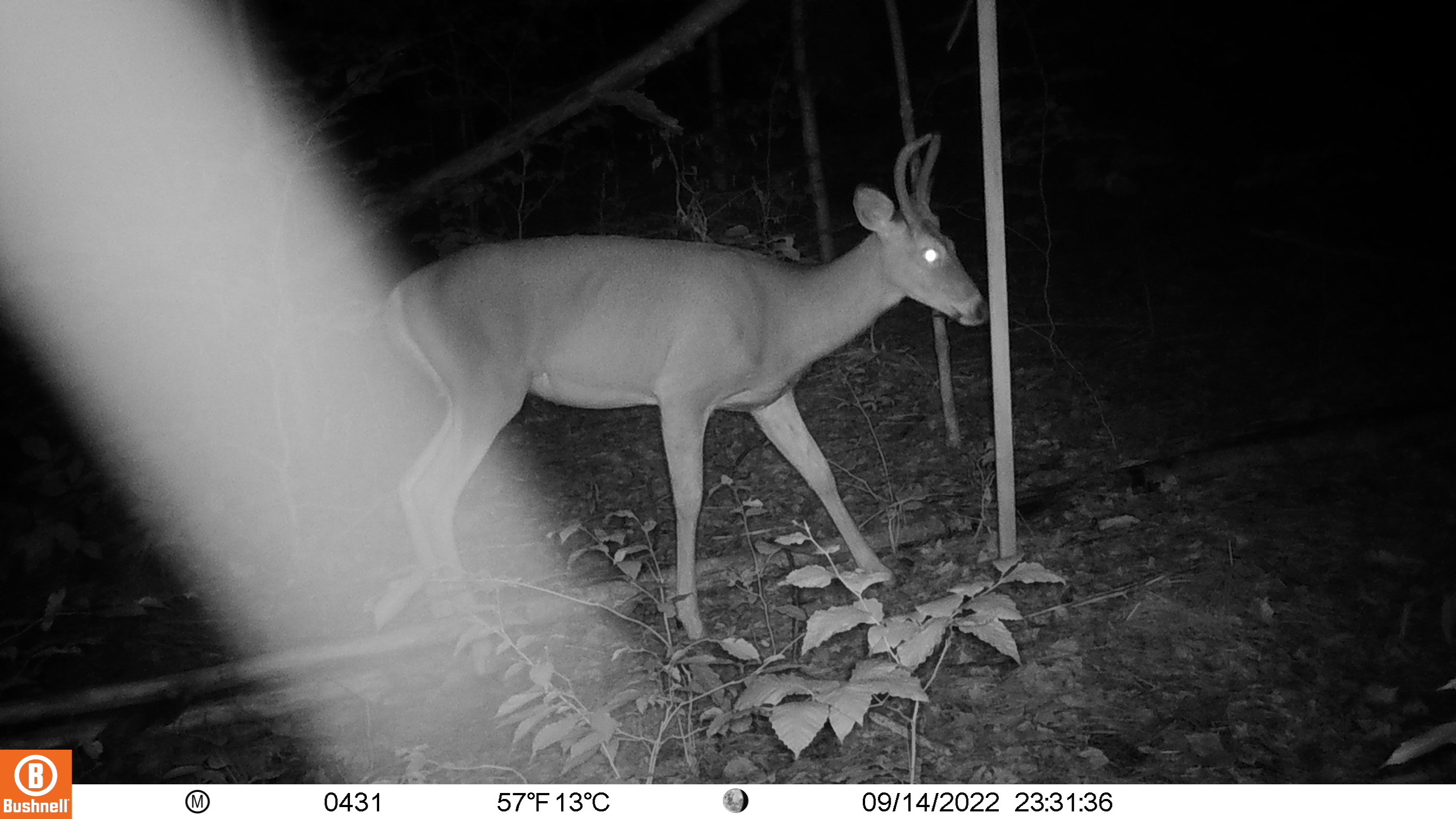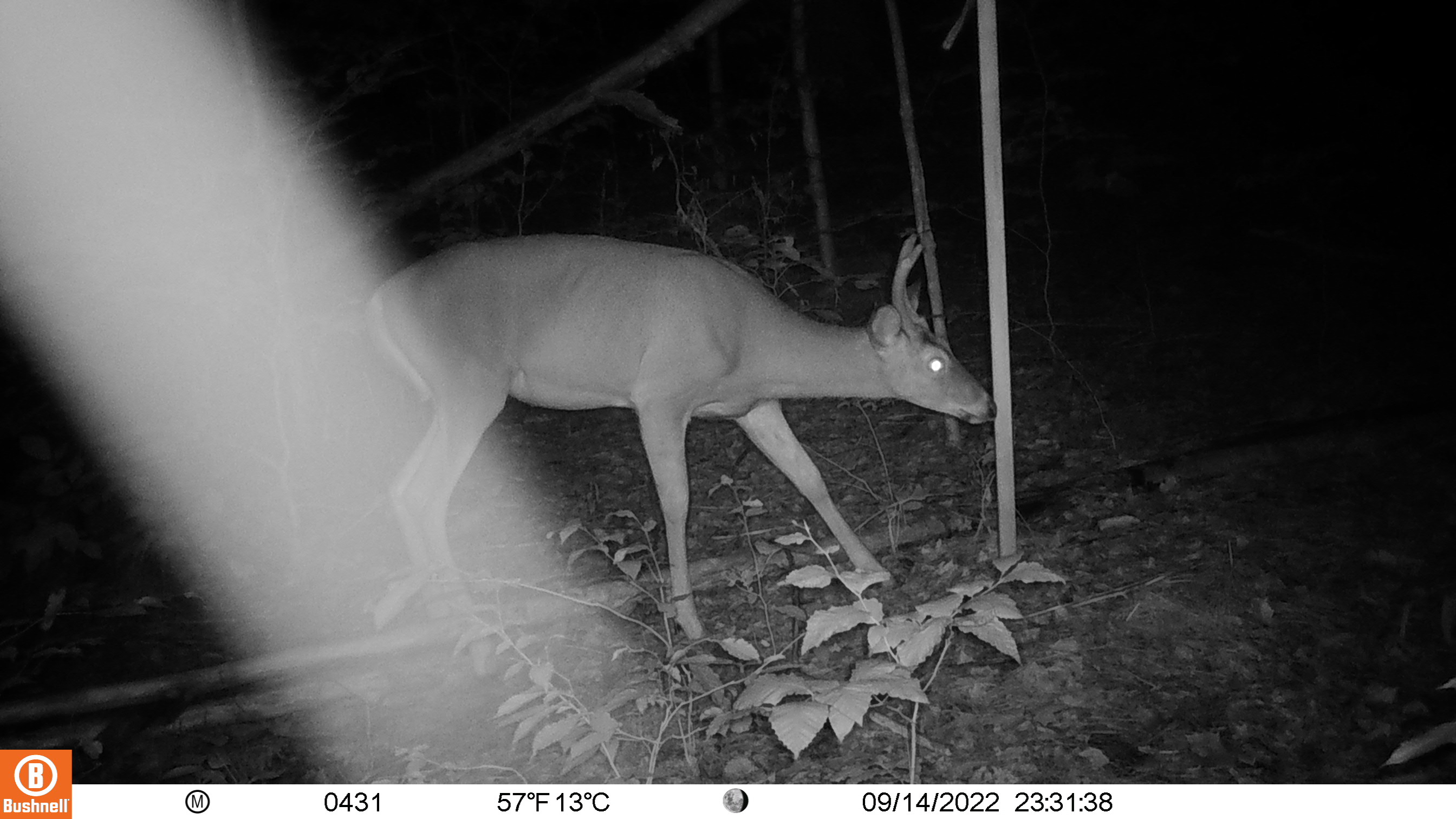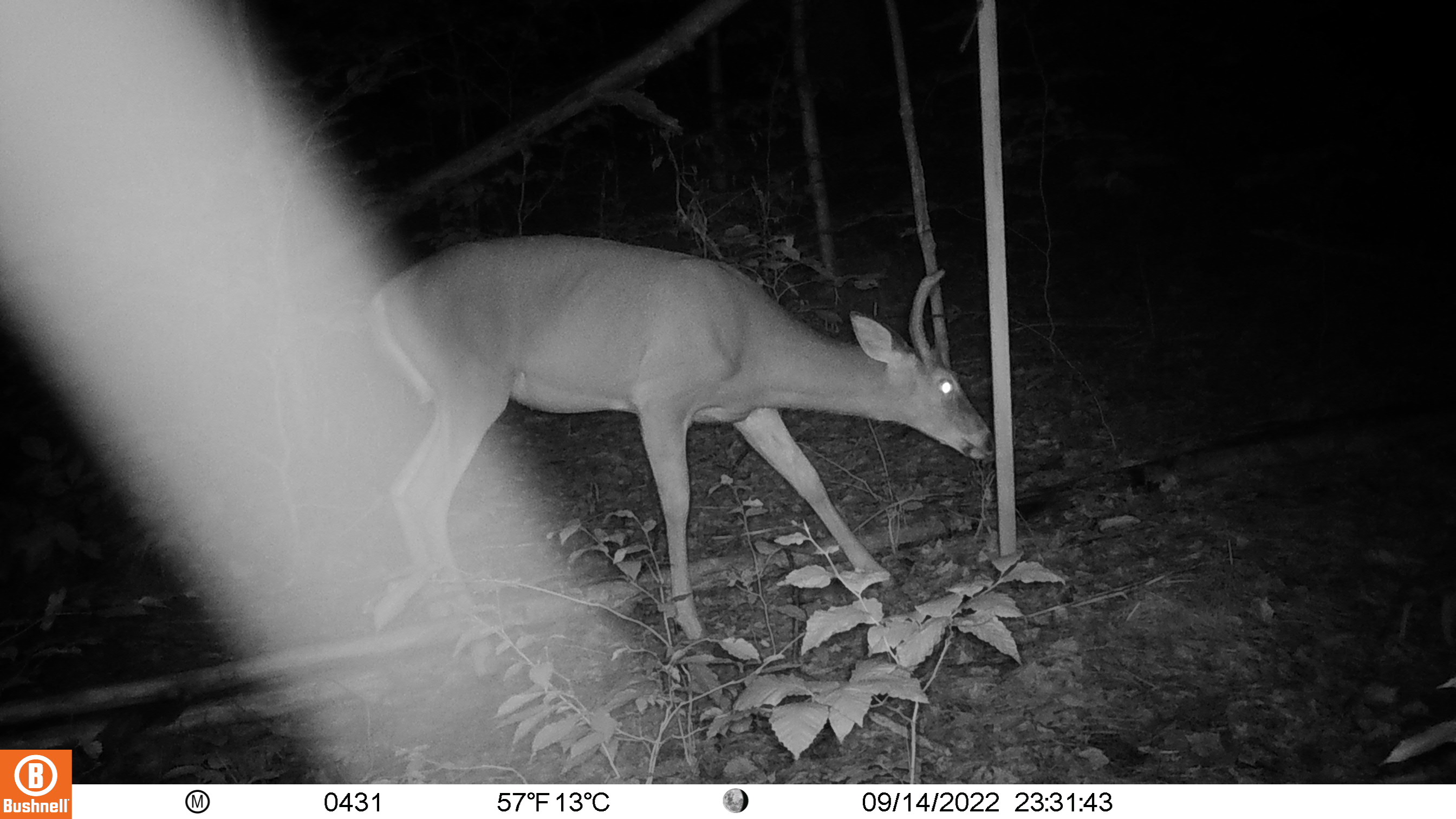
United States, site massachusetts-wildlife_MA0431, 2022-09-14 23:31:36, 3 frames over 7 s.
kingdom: Animalia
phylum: Chordata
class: Mammalia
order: Artiodactyla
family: Cervidae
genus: Odocoileus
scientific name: Odocoileus virginianus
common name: white-tailed deer